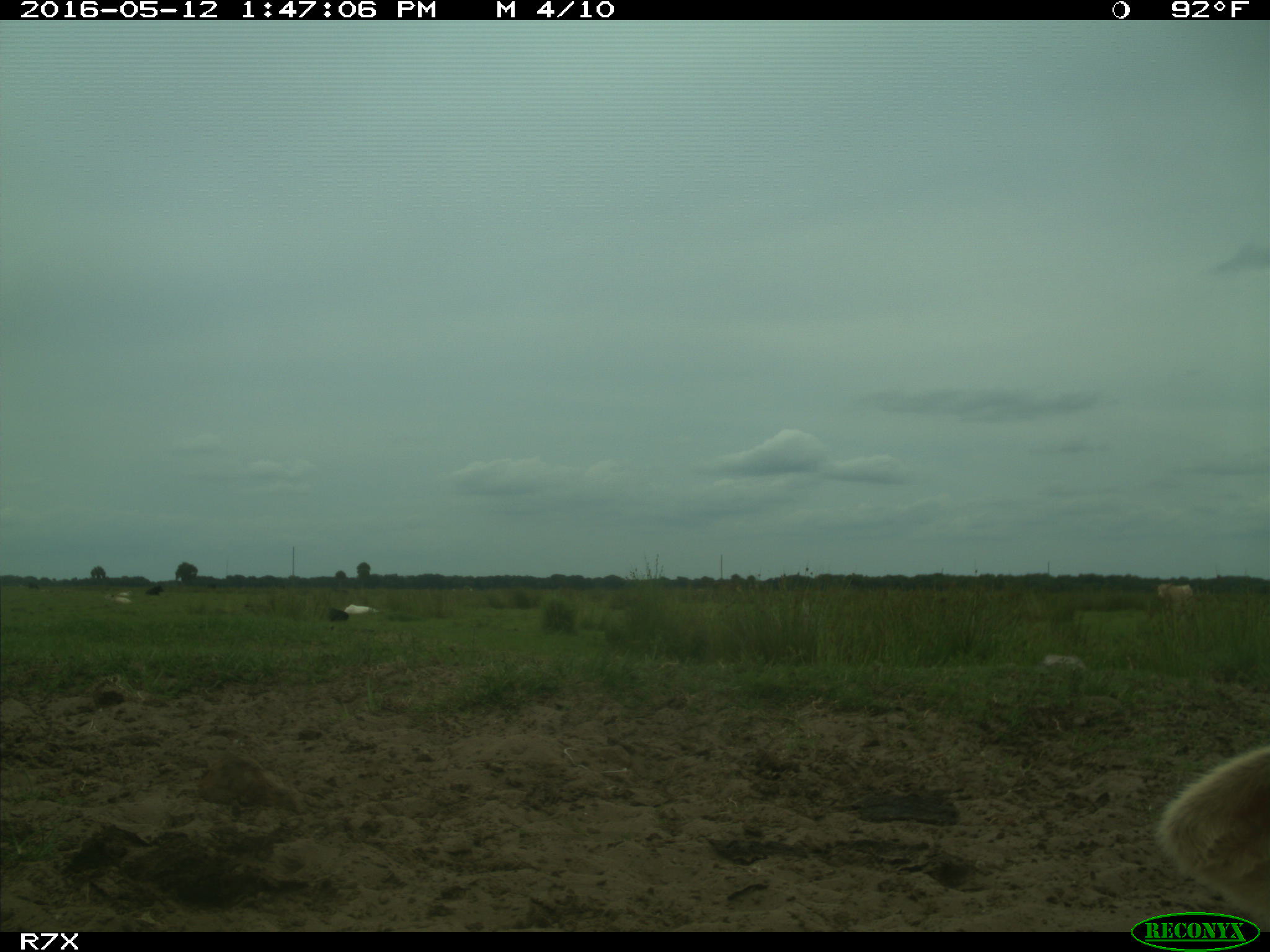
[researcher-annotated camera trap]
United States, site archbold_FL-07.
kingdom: Animalia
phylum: Chordata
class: Mammalia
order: Artiodactyla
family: Bovidae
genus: Bos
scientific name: Bos taurus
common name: domestic cow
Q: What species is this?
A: Bos taurus (domestic cow).